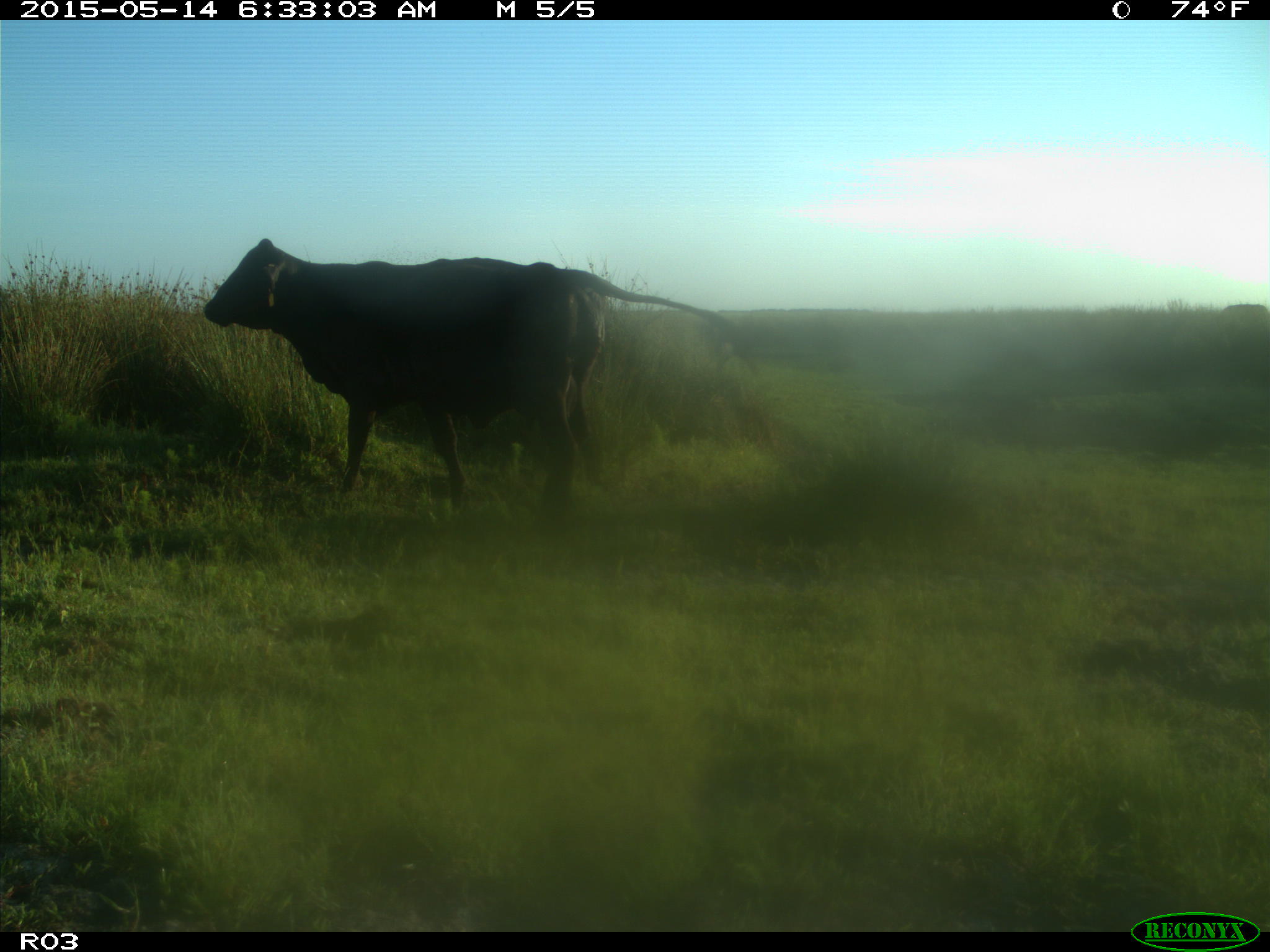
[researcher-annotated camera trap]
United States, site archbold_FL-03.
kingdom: Animalia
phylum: Chordata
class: Mammalia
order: Artiodactyla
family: Bovidae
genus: Bos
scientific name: Bos taurus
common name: domestic cow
Bos taurus (domestic cow).